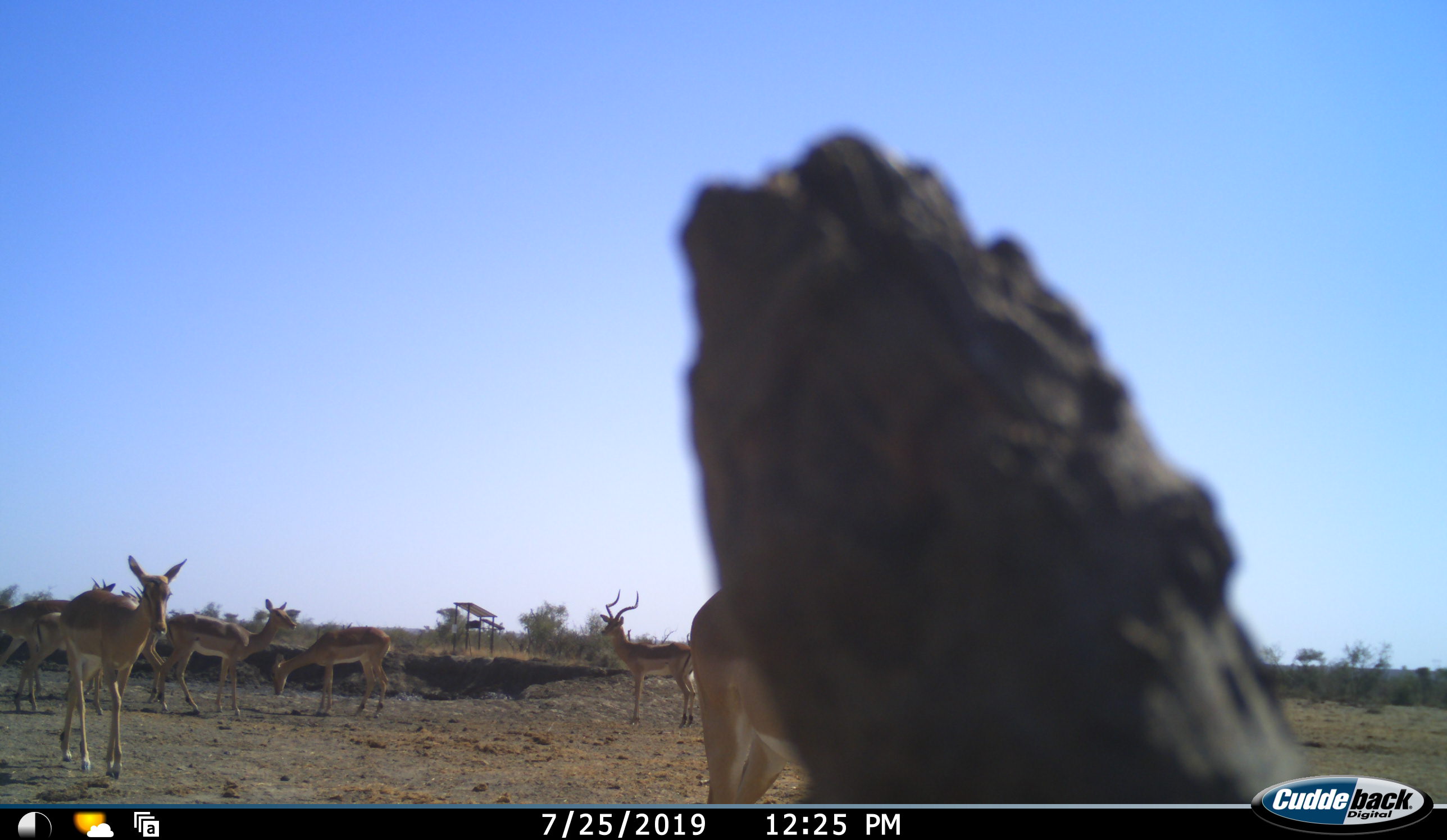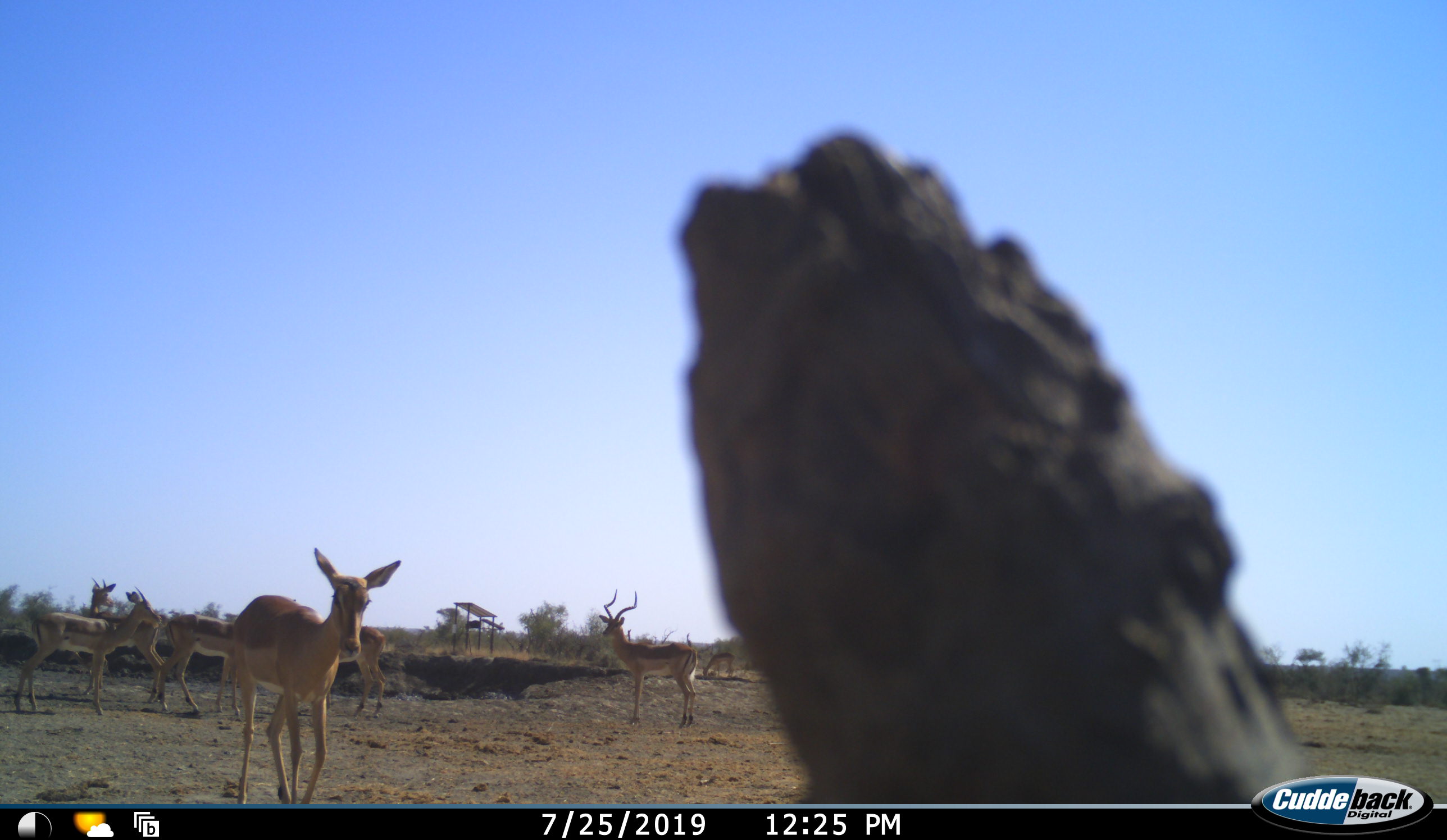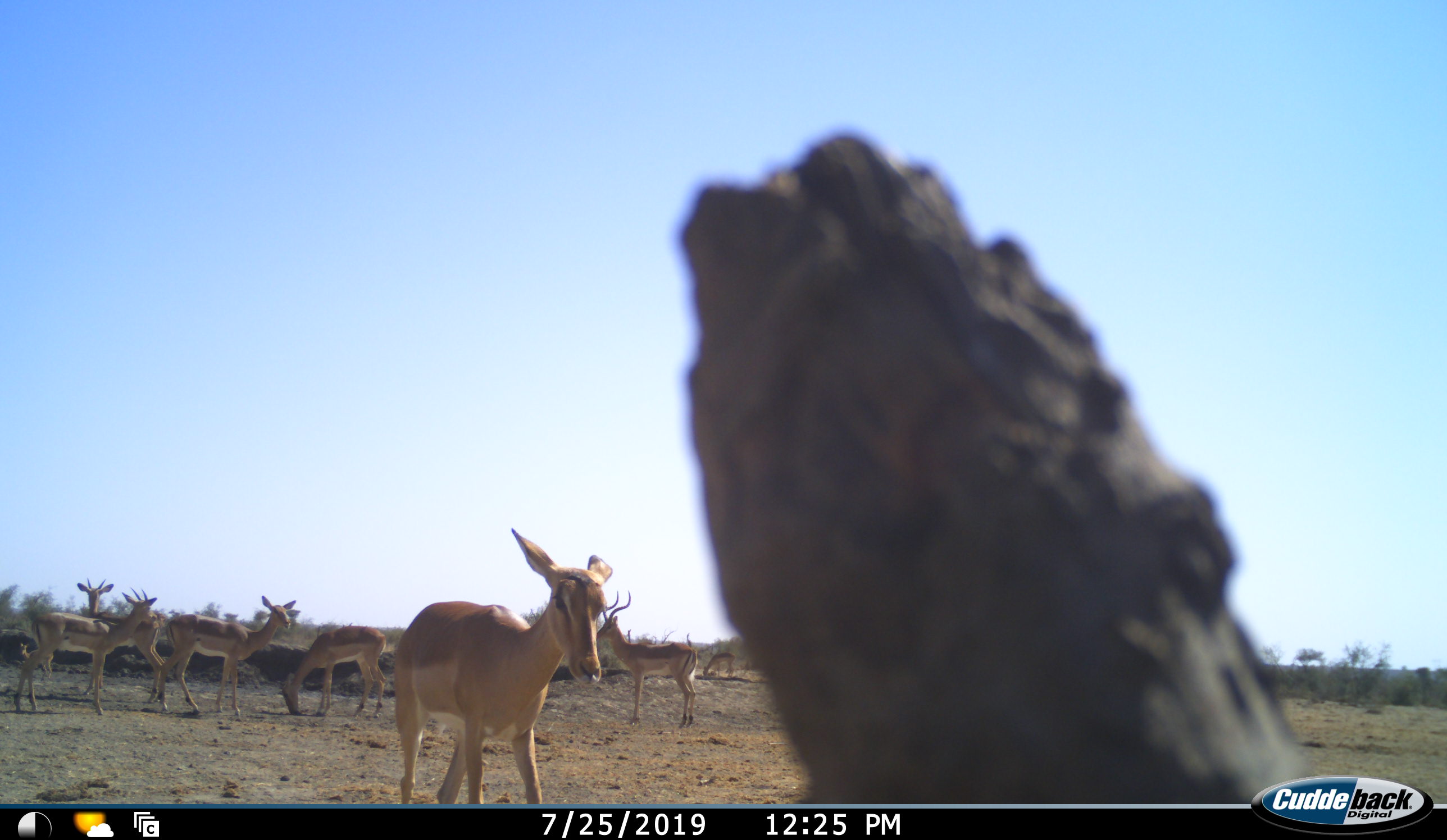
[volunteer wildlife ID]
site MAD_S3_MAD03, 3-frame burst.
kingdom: Animalia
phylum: Chordata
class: Mammalia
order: Artiodactyla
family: Bovidae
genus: Aepyceros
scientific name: Aepyceros melampus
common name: impala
Impala (Aepyceros melampus), count 8. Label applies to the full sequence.